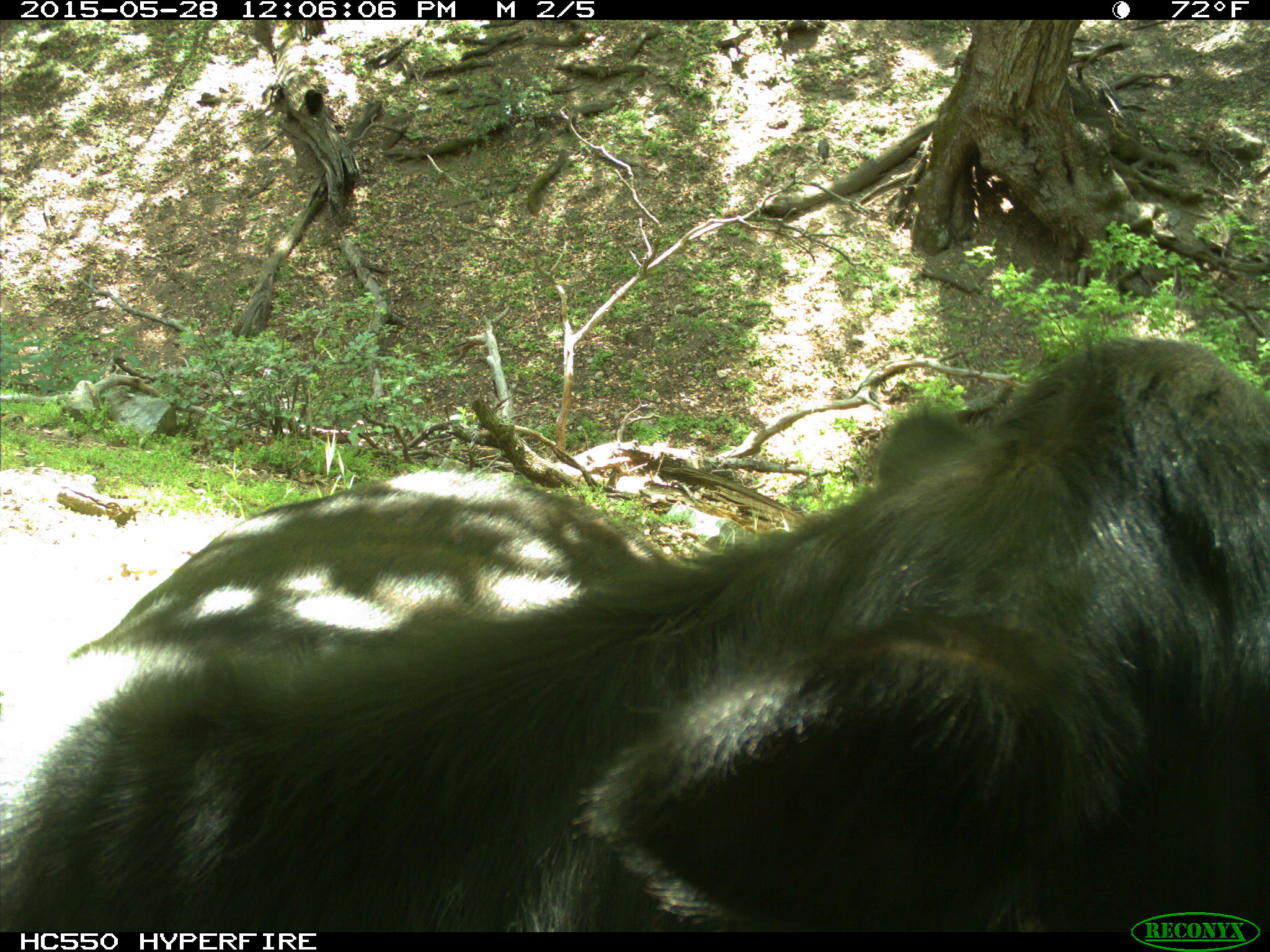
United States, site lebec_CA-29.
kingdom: Animalia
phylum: Chordata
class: Mammalia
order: Artiodactyla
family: Bovidae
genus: Bos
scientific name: Bos taurus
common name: domestic cow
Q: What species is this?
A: Bos taurus (domestic cow).